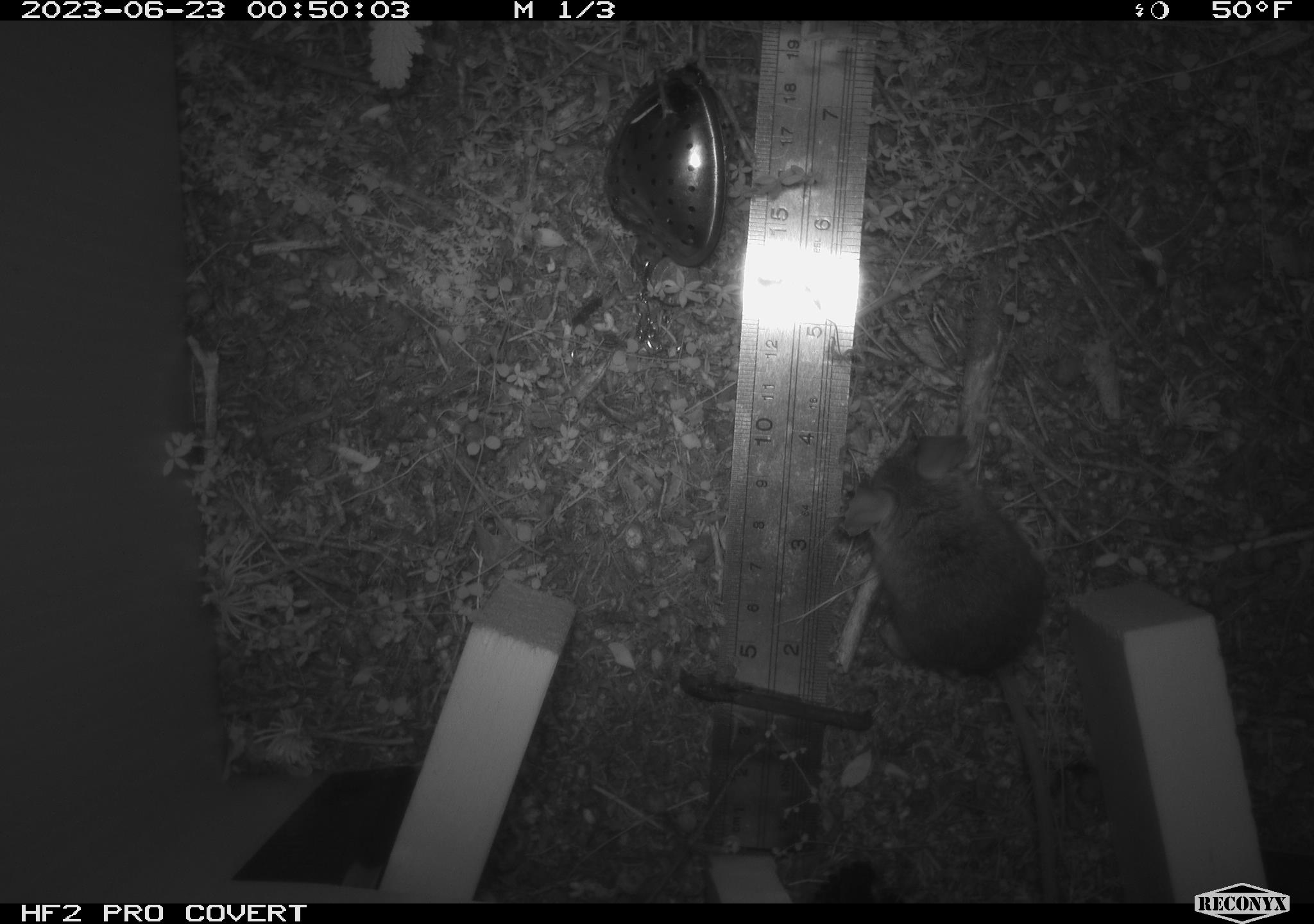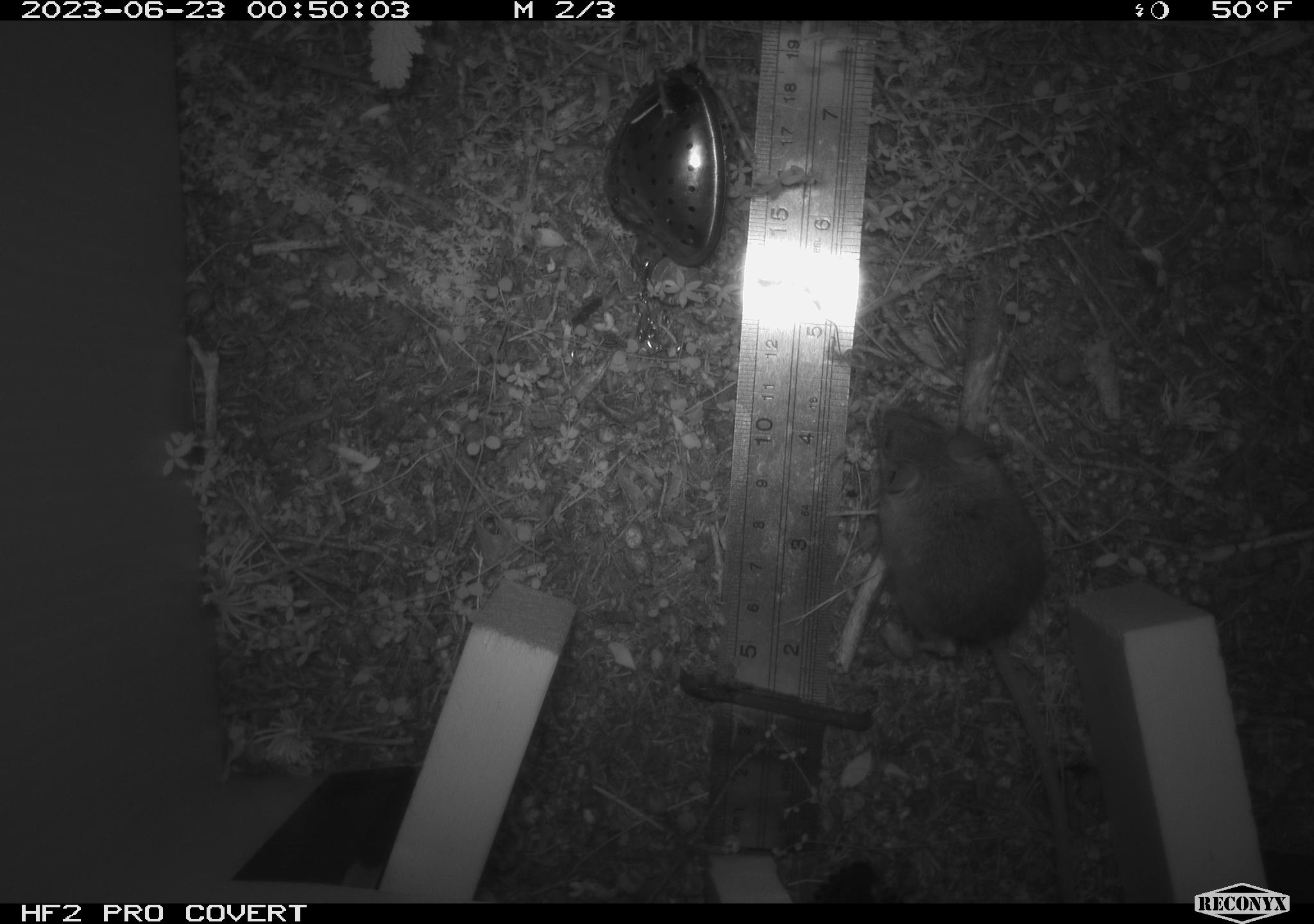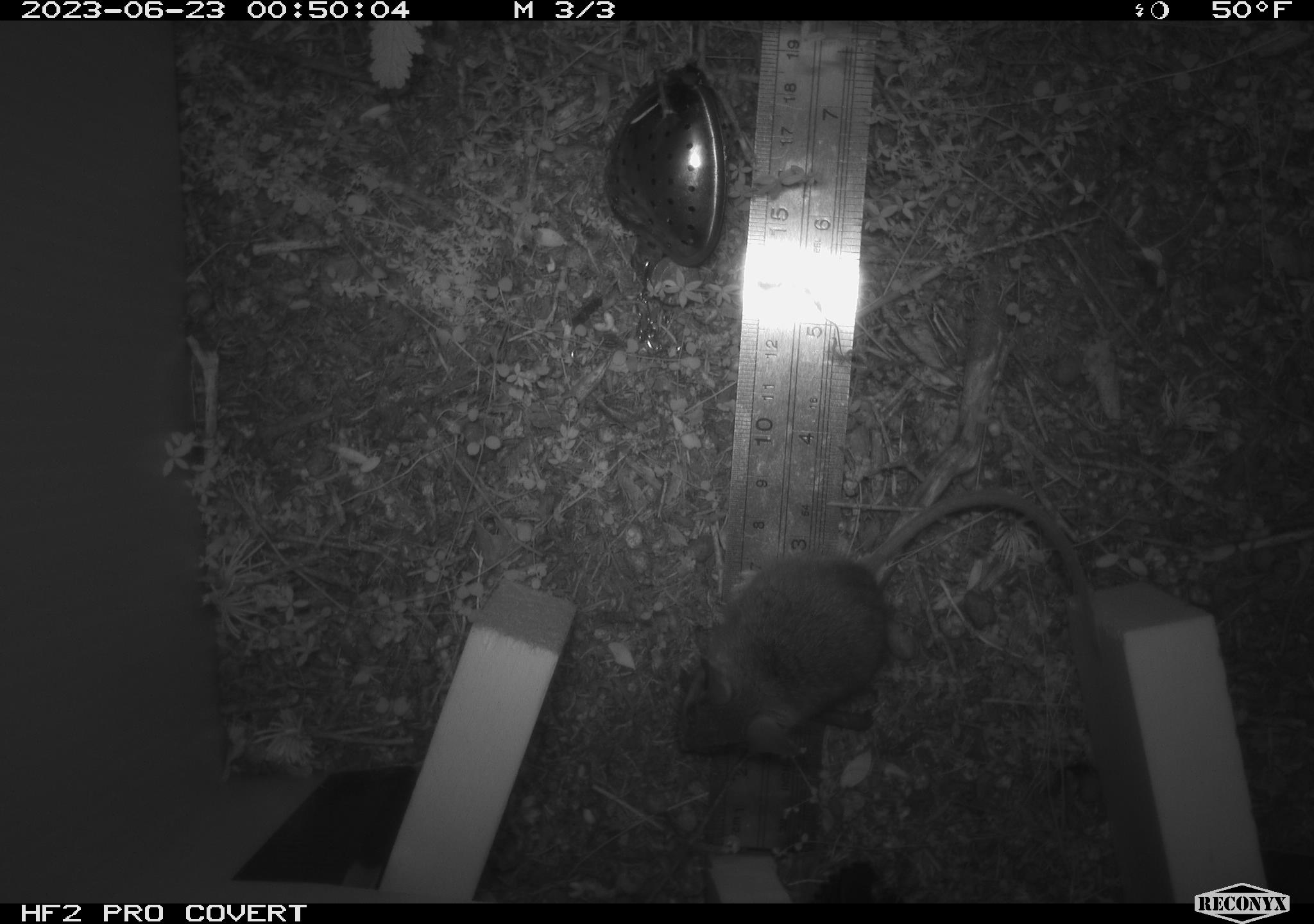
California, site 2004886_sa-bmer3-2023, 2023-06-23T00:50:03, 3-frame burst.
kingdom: Animalia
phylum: Chordata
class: Mammalia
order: Rodentia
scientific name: Rodentia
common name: mouse species